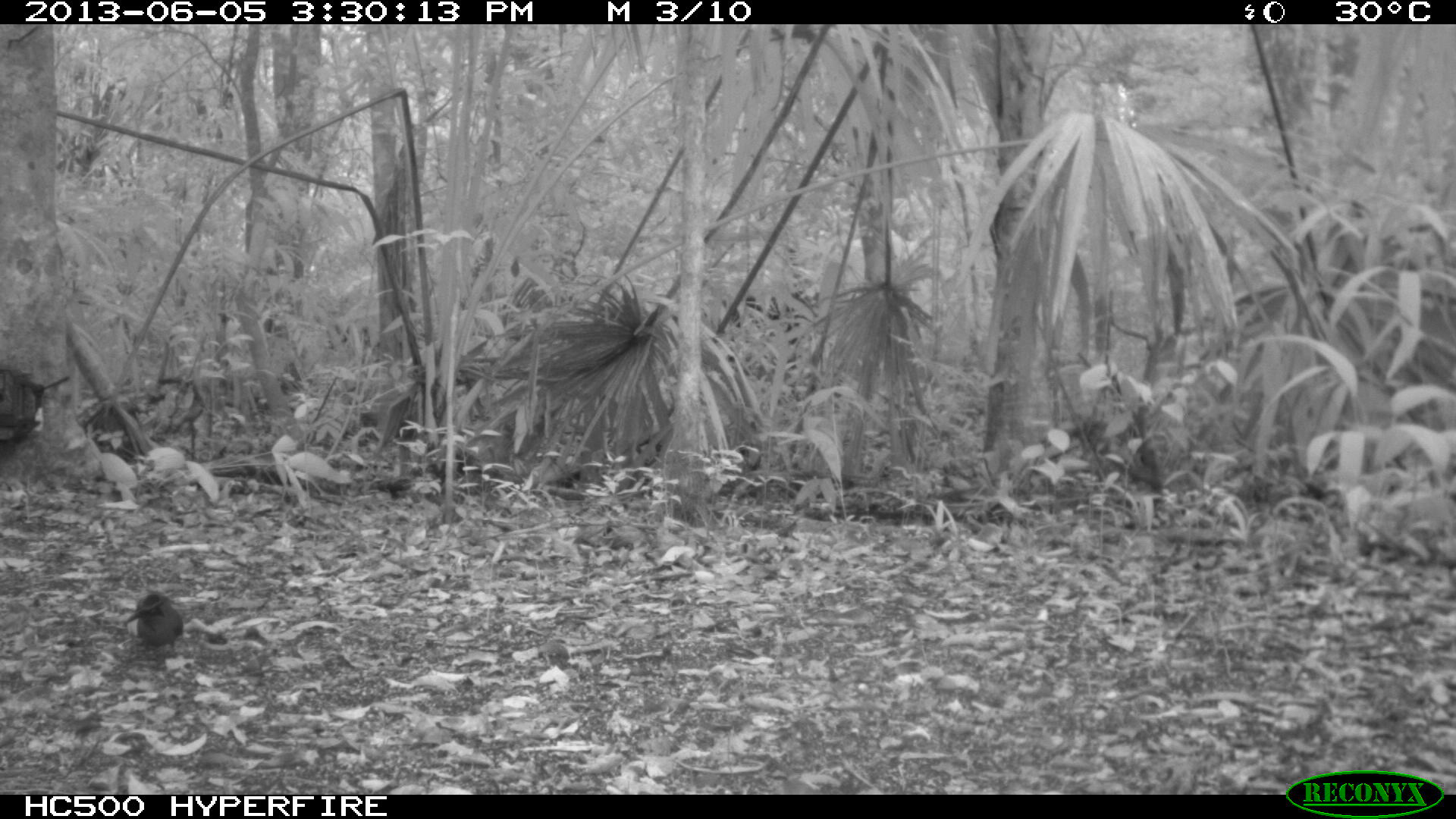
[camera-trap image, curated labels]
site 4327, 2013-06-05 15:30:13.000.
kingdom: Animalia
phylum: Chordata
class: Aves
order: Coraciiformes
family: Momotidae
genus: Momotus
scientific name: Momotus momota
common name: amazonian motmot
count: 1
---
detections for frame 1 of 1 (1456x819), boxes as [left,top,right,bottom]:
momotus momota: [122,591,183,657]